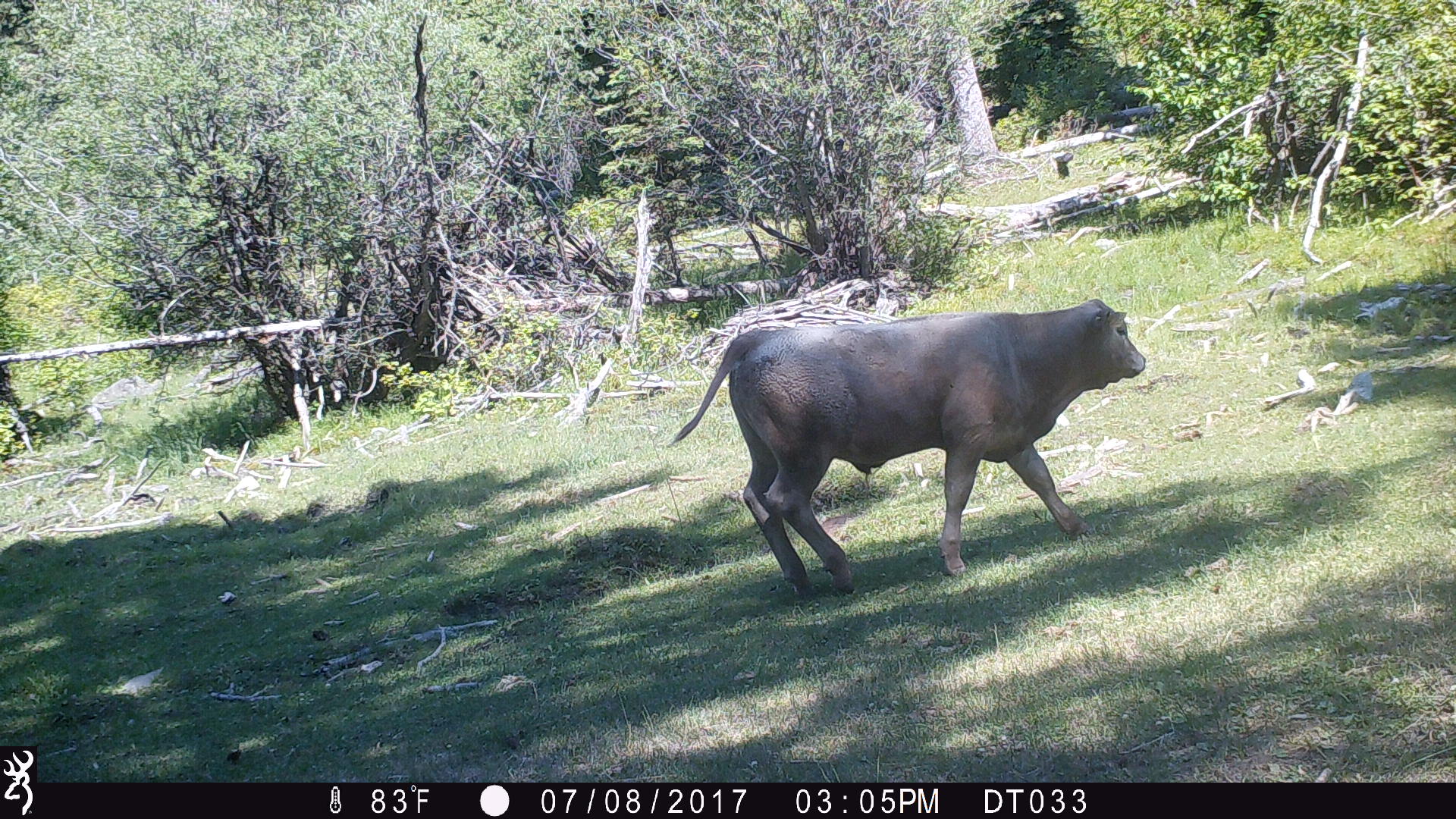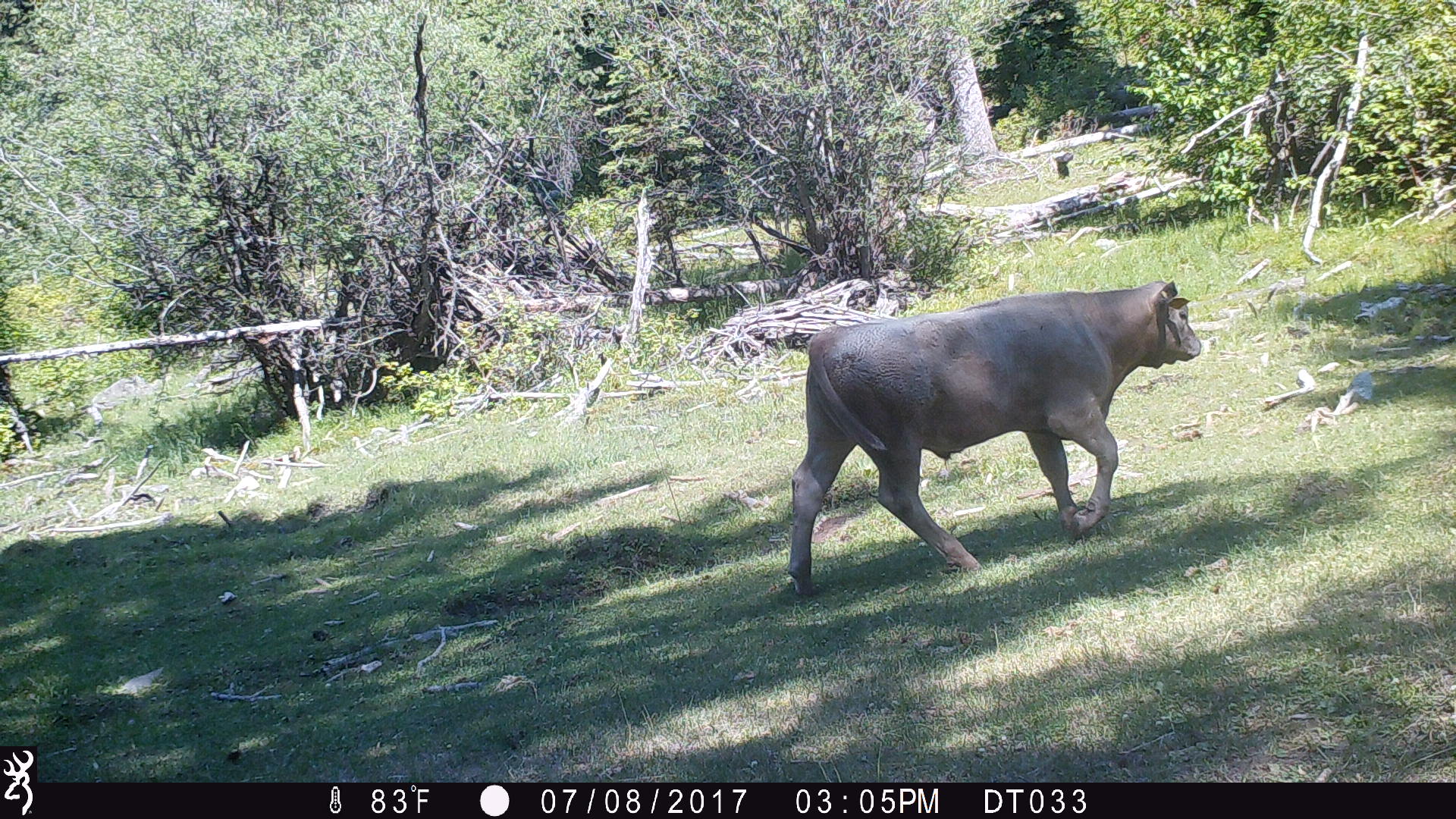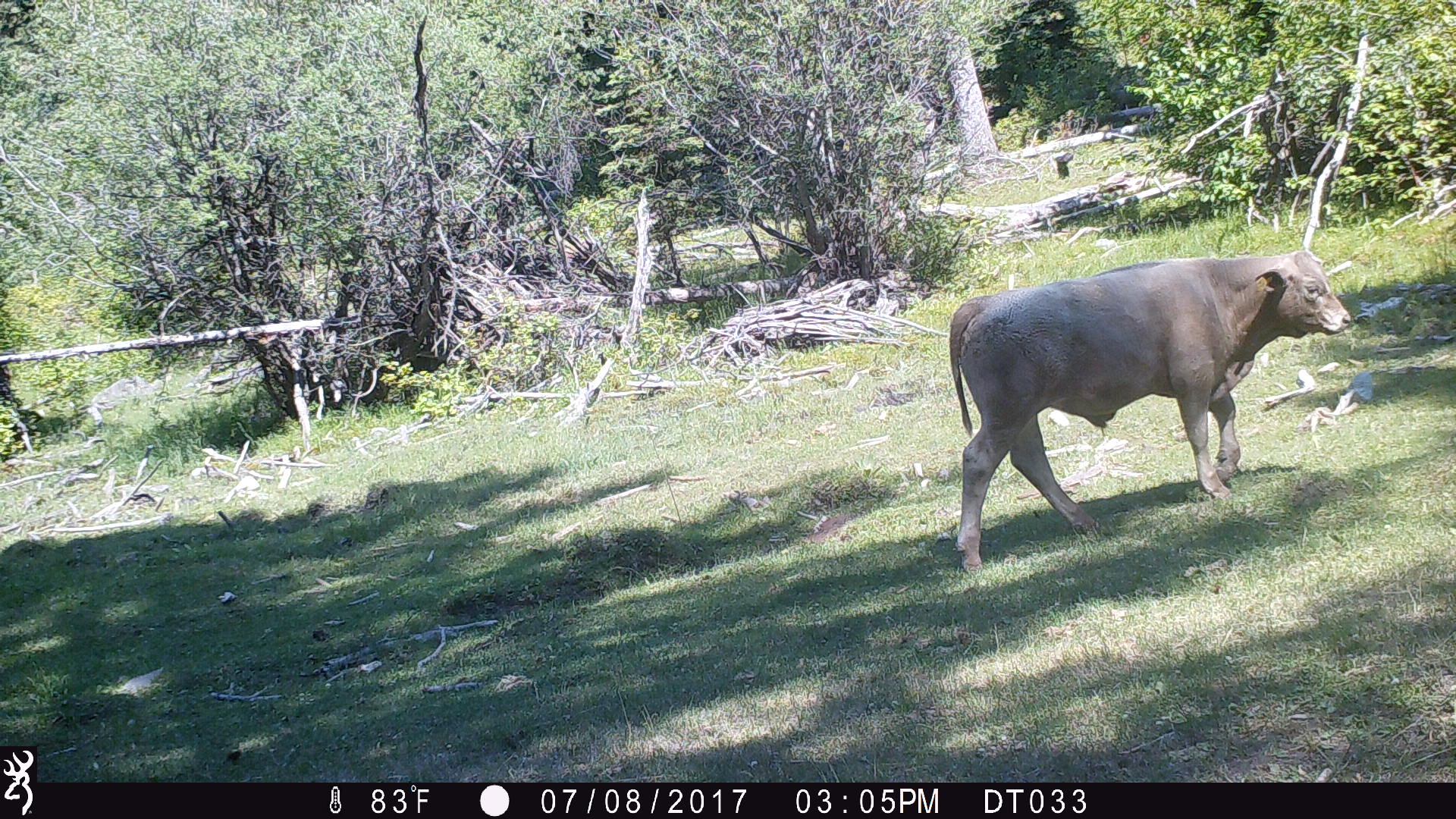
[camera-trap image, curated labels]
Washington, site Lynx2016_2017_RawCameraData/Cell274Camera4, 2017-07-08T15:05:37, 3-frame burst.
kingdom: Animalia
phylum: Chordata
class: Mammalia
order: Artiodactyla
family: Bovidae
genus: Bos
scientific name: Bos taurus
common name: domestic cattle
Domestic cattle (Bos taurus). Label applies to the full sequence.